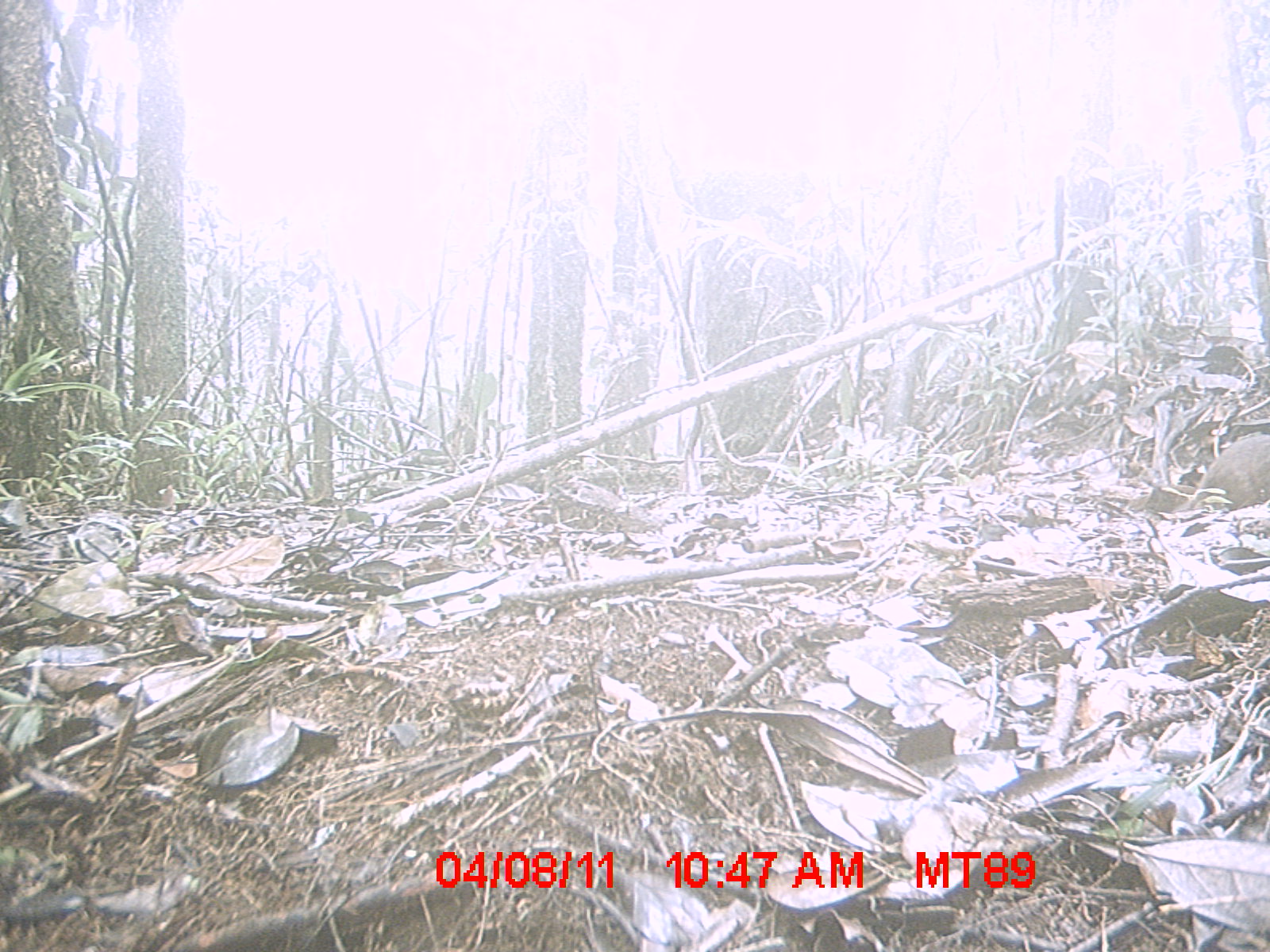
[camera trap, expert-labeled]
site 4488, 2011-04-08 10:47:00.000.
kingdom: Animalia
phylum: Chordata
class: Mammalia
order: Rodentia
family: Nesomyidae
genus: Nesomys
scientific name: Nesomys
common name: nesomys rodents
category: nesomys sp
Nesomys sp (nesomys rodents) (Nesomys), count 1.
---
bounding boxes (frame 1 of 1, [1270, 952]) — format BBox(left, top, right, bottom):
nesomys sp: BBox(1185, 430, 1269, 513)